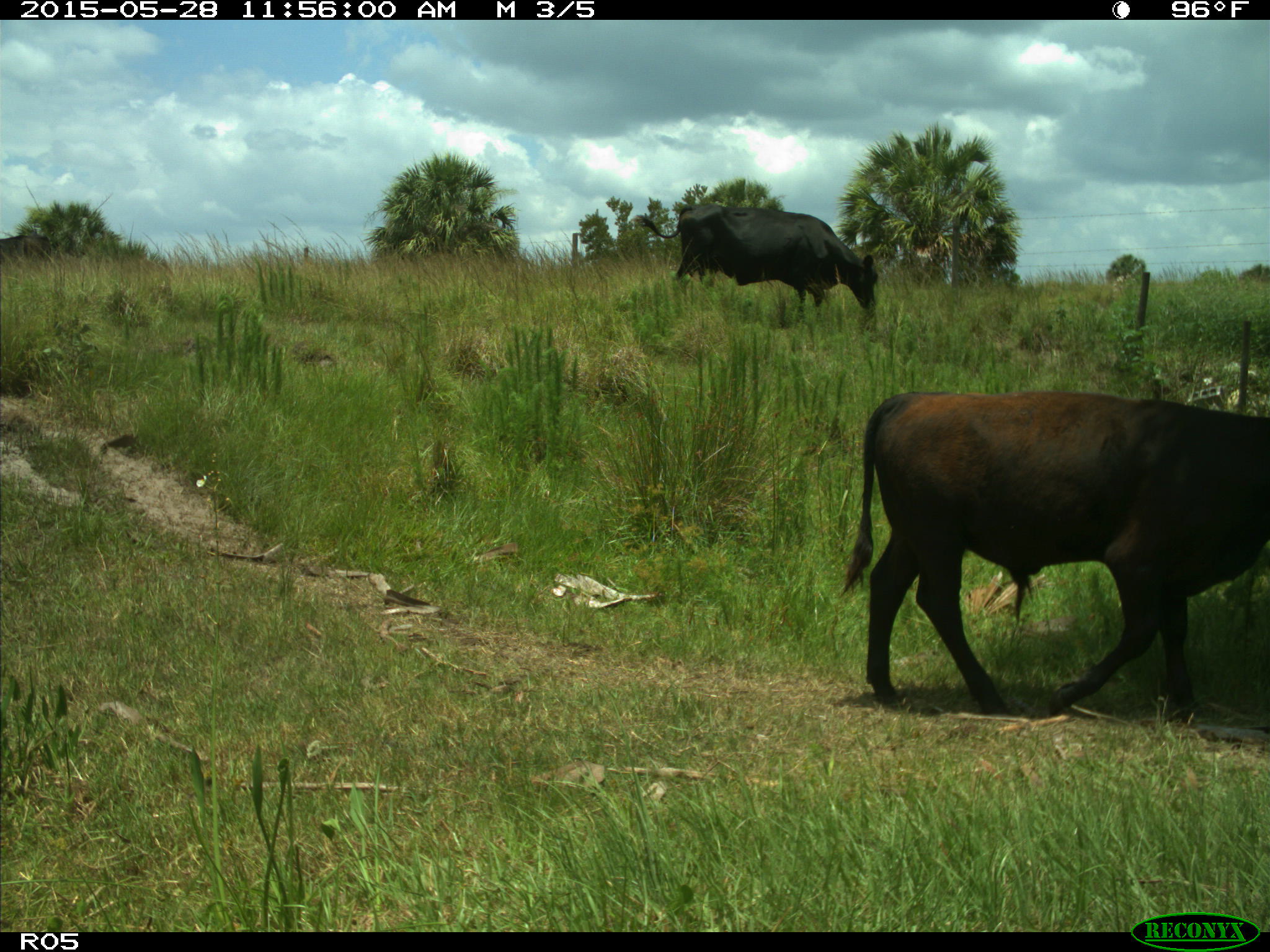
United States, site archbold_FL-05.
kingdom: Animalia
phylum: Chordata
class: Mammalia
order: Artiodactyla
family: Bovidae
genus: Bos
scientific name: Bos taurus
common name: domestic cow